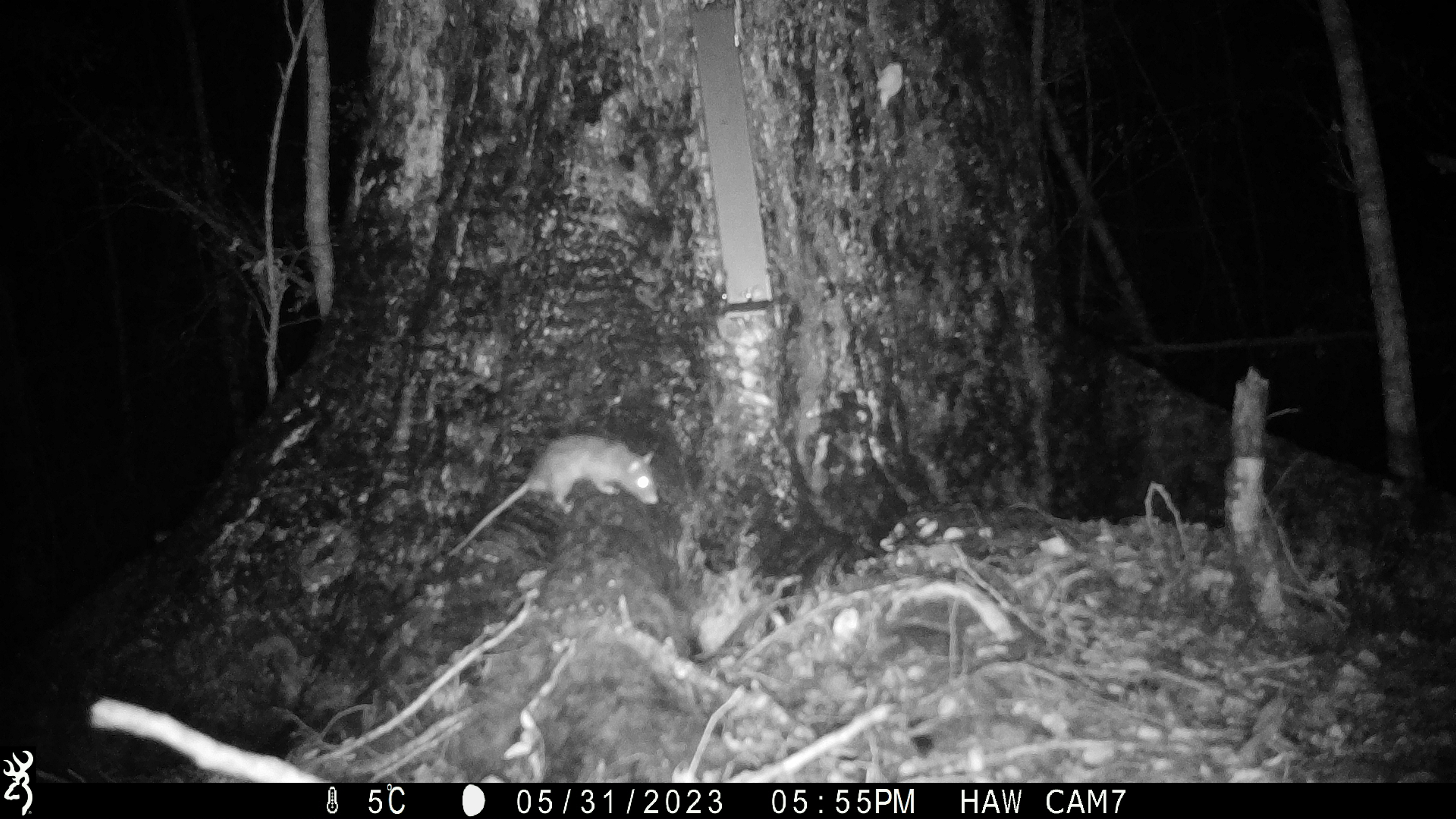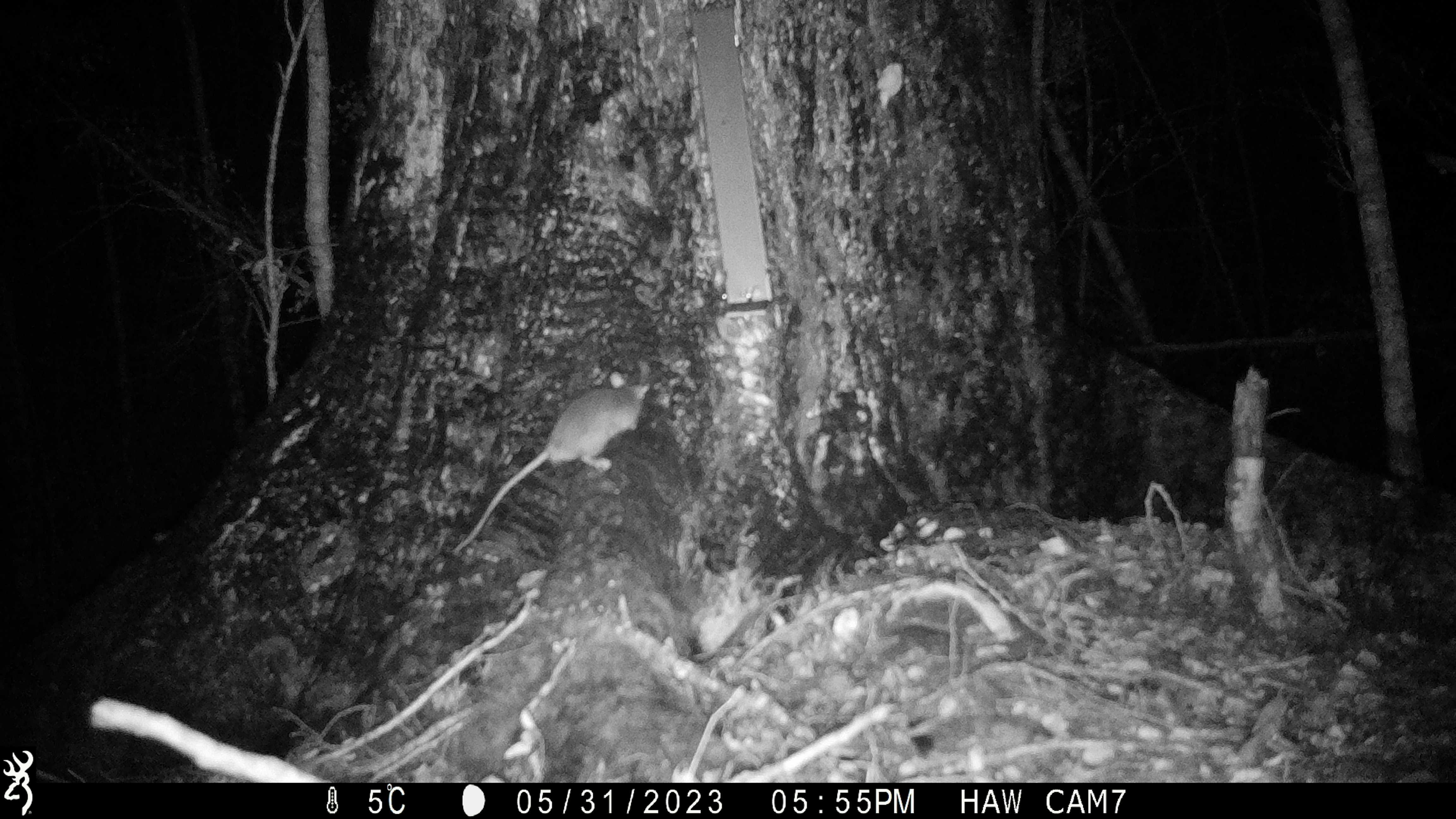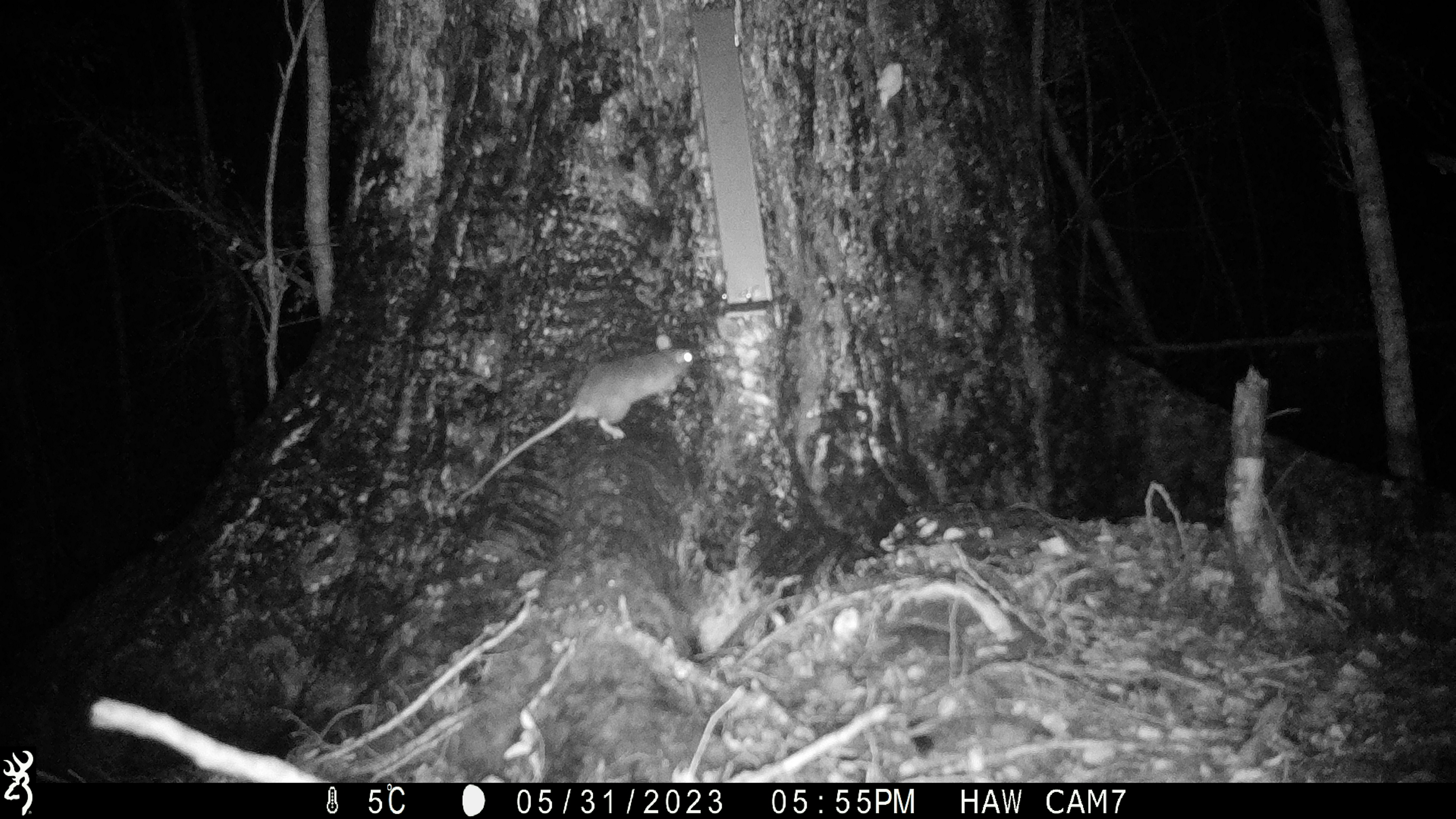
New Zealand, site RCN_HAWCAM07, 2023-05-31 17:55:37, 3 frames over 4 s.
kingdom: Animalia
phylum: Chordata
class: Mammalia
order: Rodentia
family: Muridae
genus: Rattus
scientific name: Rattus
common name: rat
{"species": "rat (Rattus)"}